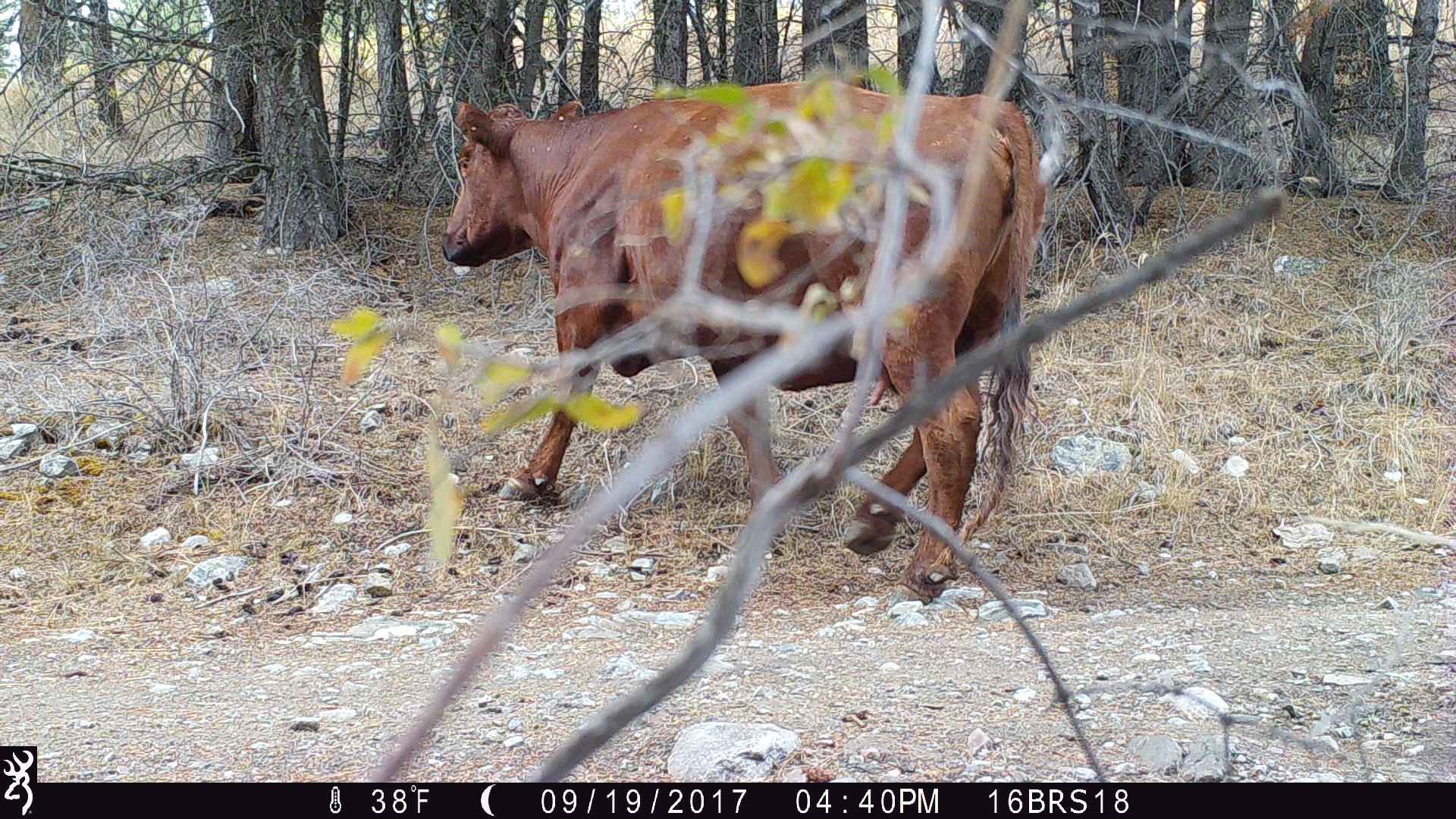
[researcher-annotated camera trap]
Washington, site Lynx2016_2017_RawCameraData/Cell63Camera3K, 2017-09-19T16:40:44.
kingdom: Animalia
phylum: Chordata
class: Mammalia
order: Artiodactyla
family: Bovidae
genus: Bos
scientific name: Bos taurus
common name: domestic cattle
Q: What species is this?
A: Domestic cattle (Bos taurus).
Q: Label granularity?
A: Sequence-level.